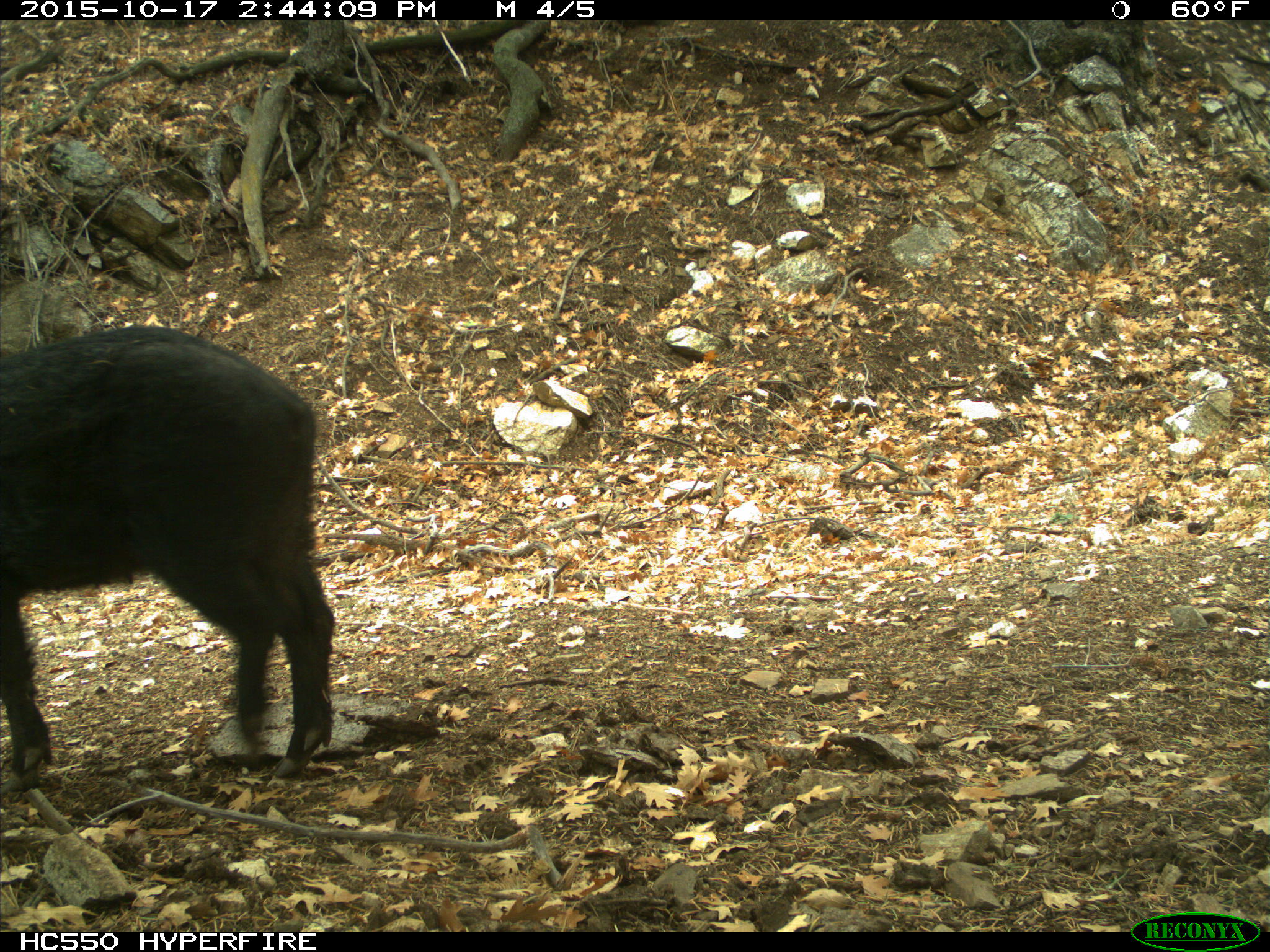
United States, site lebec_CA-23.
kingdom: Animalia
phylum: Chordata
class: Mammalia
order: Artiodactyla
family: Suidae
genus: Sus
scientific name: Sus scrofa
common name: wild boar